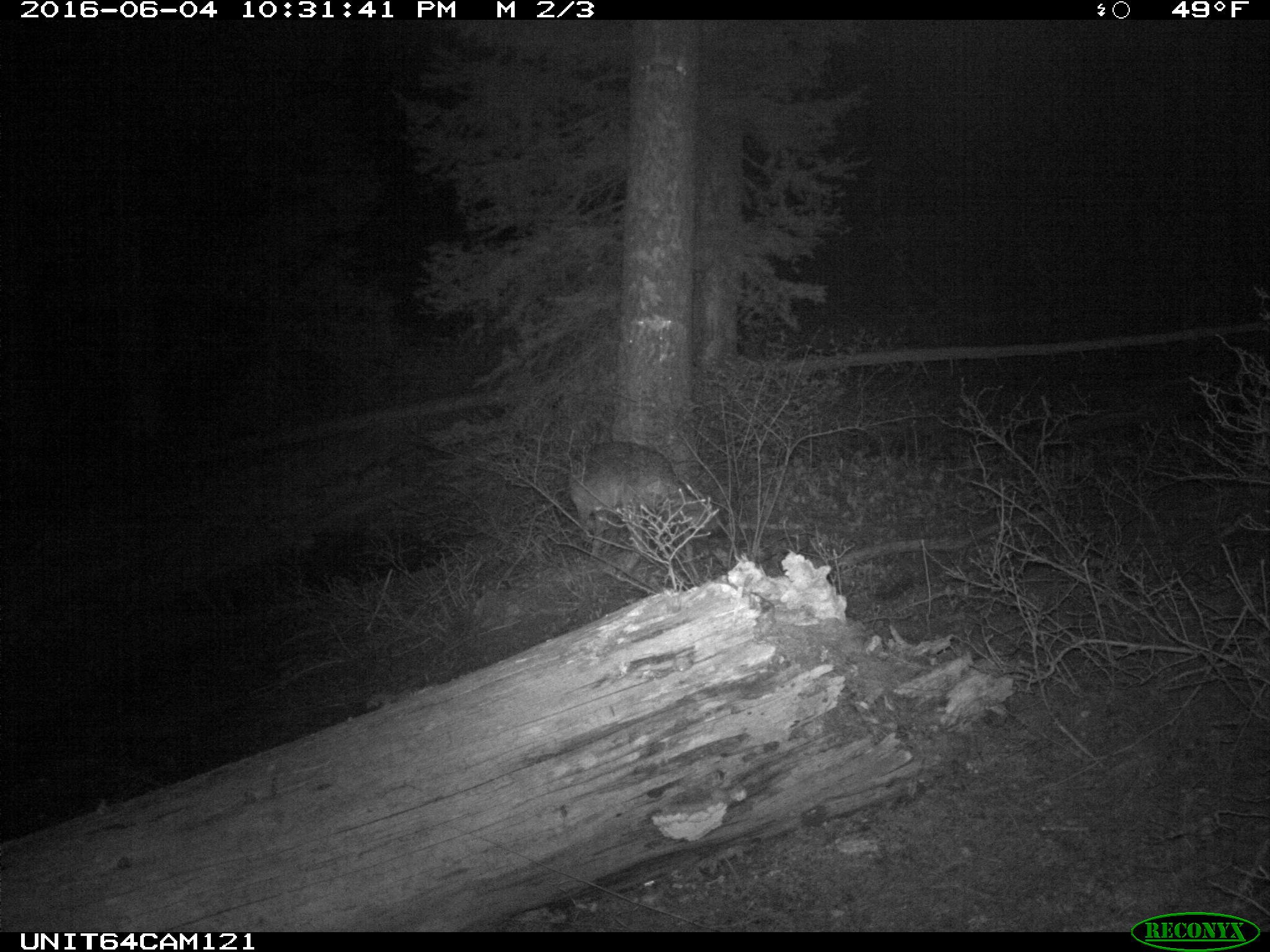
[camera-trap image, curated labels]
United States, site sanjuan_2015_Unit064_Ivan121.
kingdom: Animalia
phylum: Chordata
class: Mammalia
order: Carnivora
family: Canidae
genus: Canis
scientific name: Canis latrans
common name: coyote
Canis latrans (coyote).